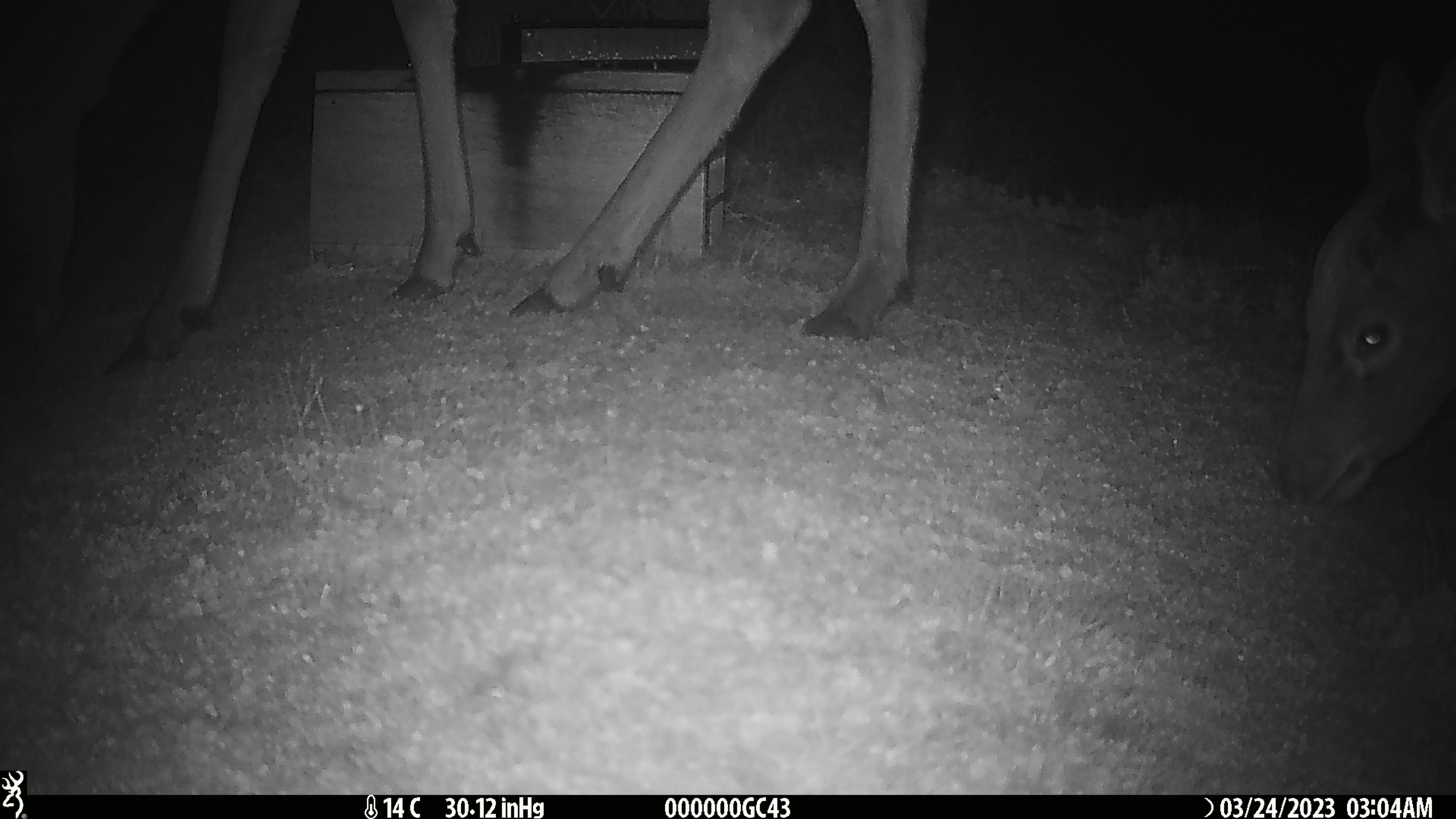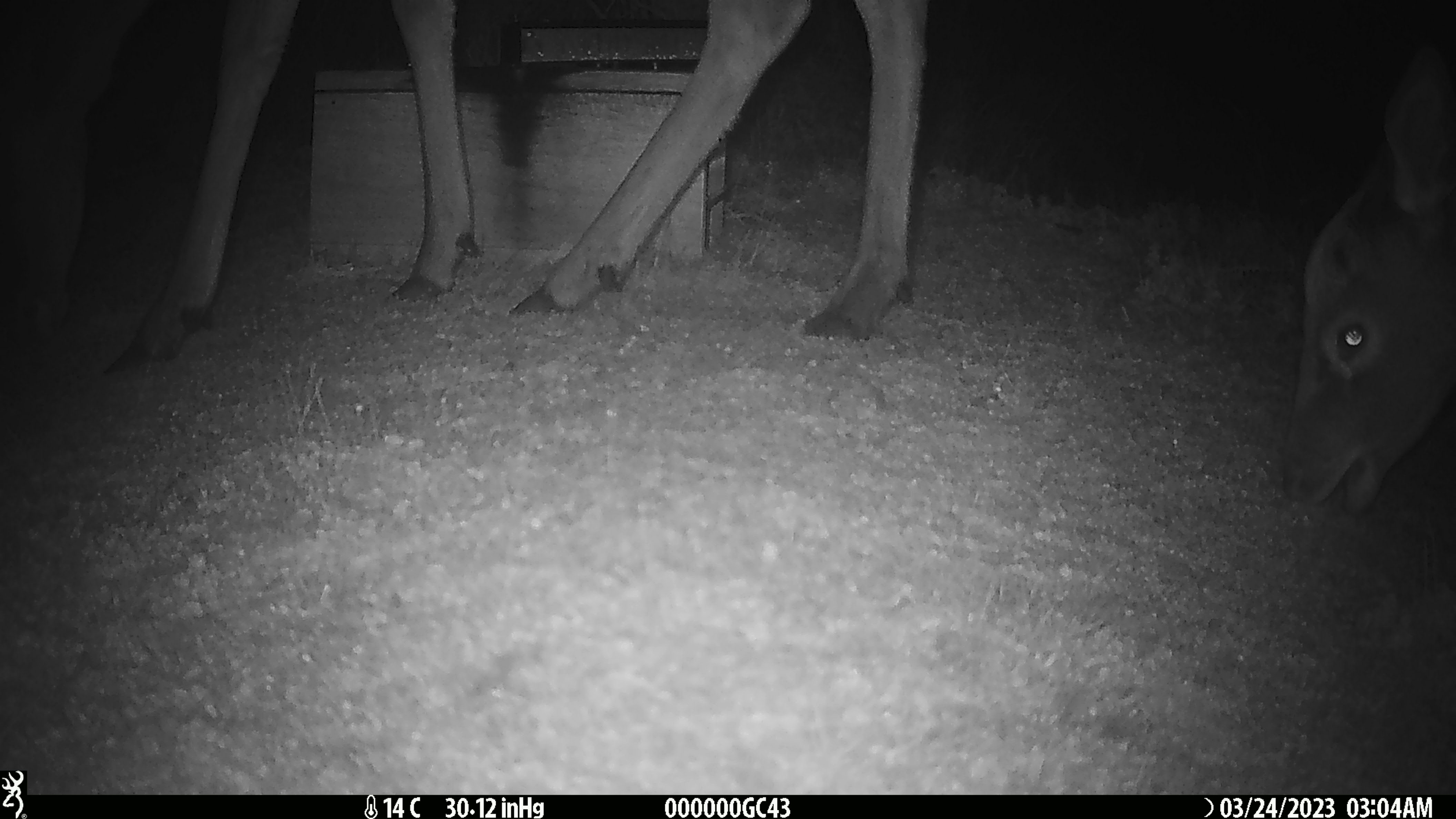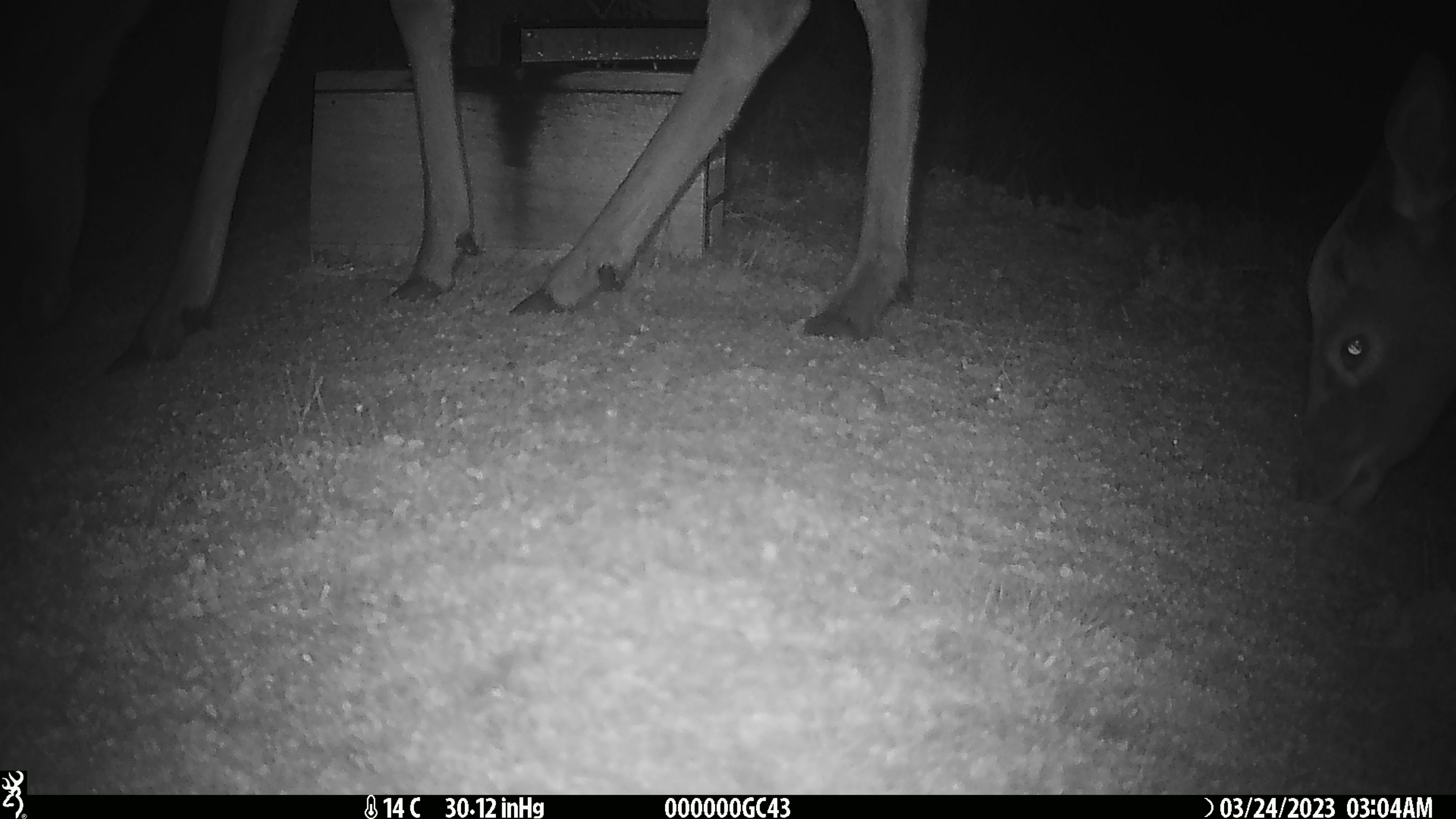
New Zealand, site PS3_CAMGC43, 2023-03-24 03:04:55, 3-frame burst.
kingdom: Animalia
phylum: Chordata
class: Mammalia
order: Artiodactyla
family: Cervidae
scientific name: Cervidae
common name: deer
Deer (Cervidae).